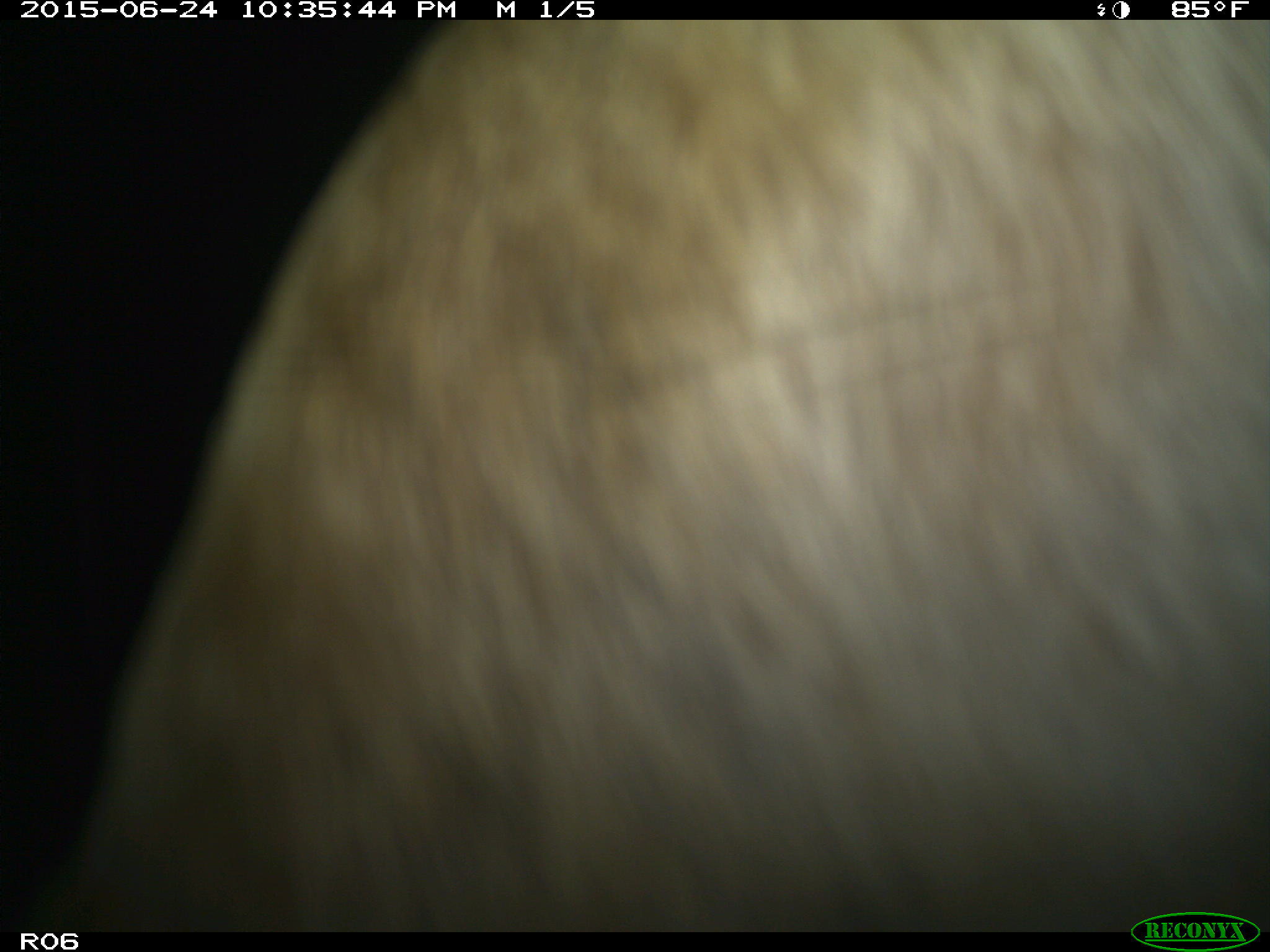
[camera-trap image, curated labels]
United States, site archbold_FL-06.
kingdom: Animalia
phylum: Chordata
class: Mammalia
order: Artiodactyla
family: Bovidae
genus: Bos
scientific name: Bos taurus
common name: domestic cow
Bos taurus (domestic cow).